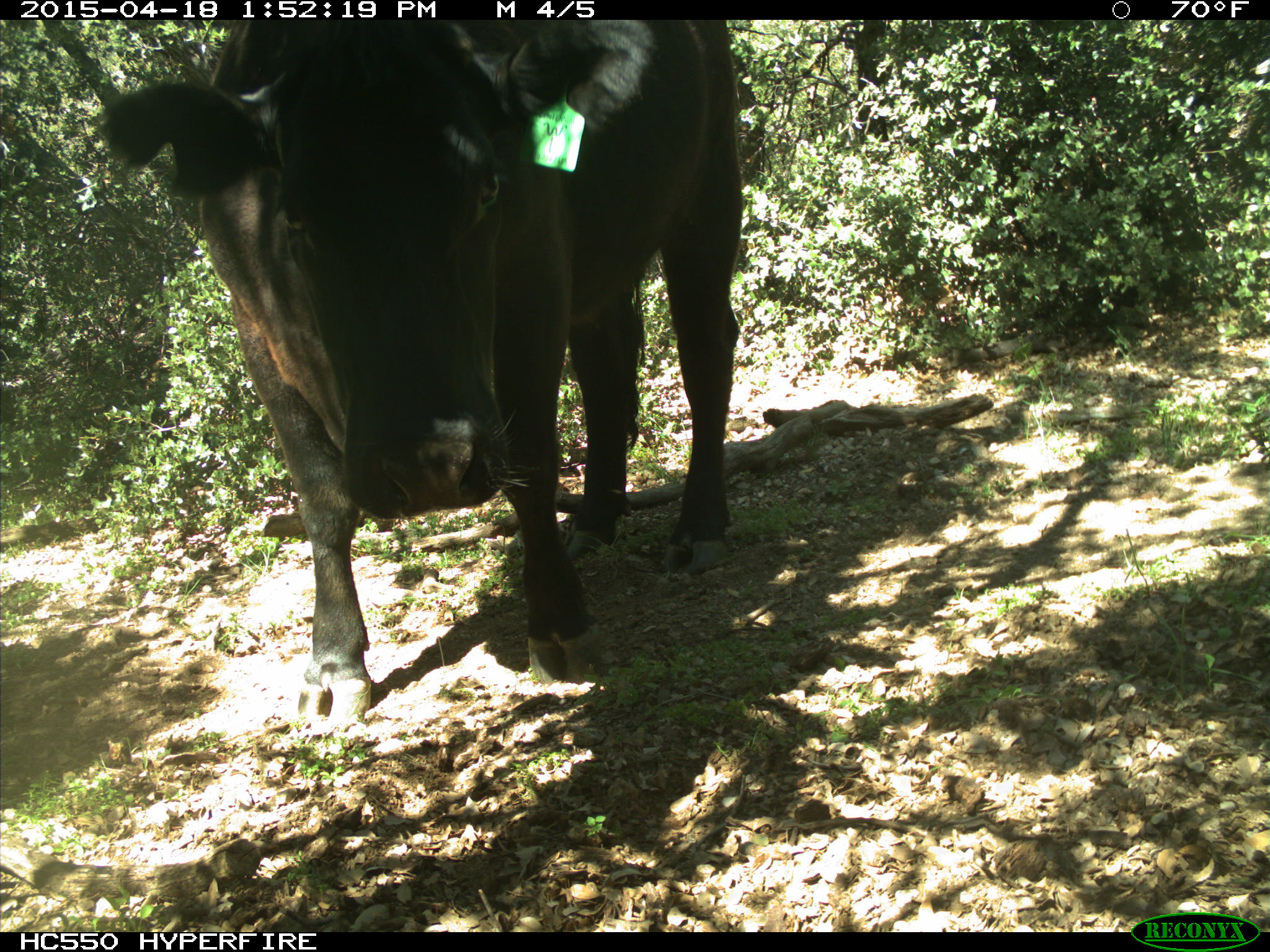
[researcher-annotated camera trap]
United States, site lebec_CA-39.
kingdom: Animalia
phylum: Chordata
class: Mammalia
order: Artiodactyla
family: Bovidae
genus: Bos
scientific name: Bos taurus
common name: domestic cow